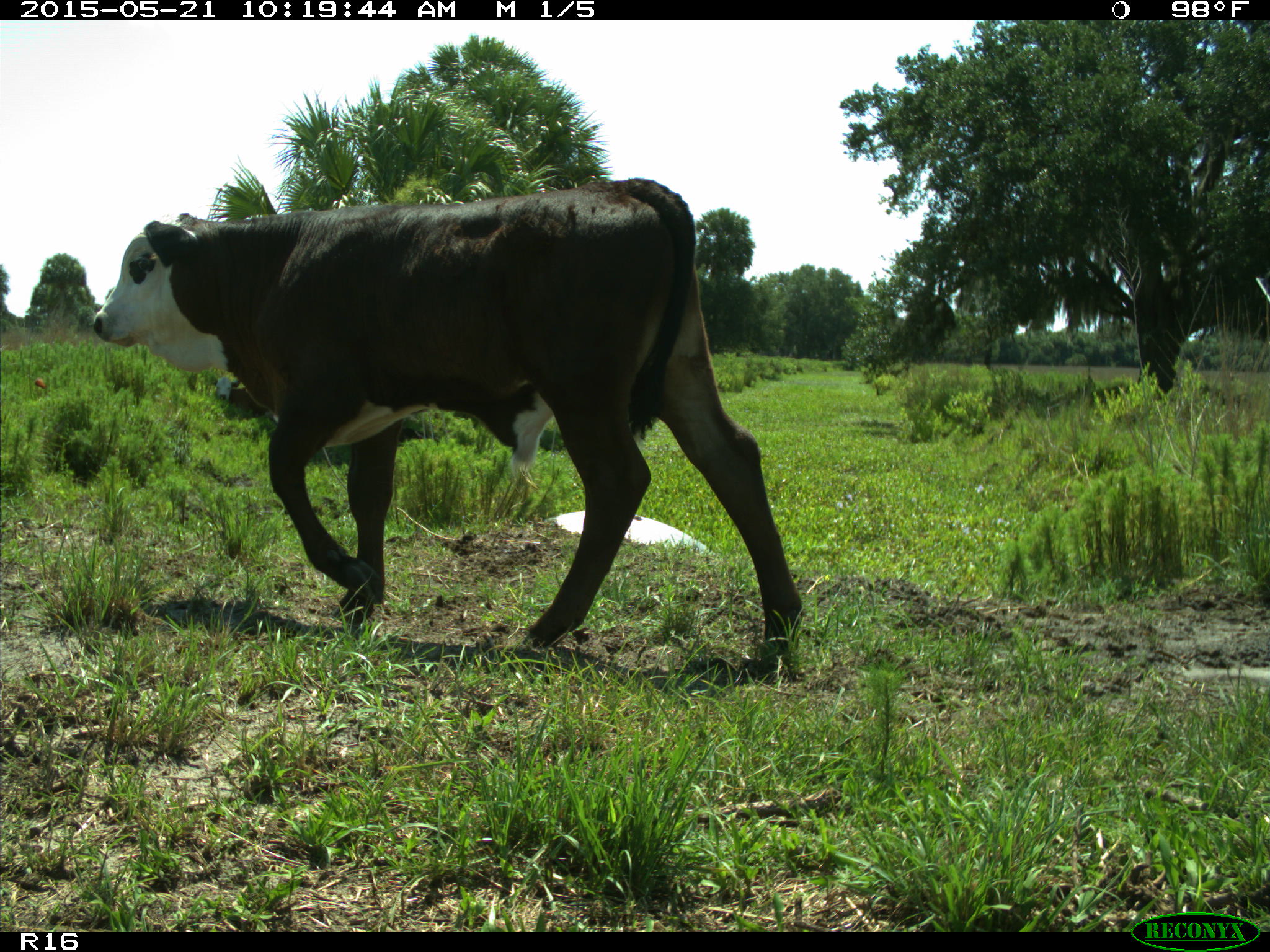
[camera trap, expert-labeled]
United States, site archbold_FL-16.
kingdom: Animalia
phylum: Chordata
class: Mammalia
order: Artiodactyla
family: Bovidae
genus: Bos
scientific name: Bos taurus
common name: domestic cow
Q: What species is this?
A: Bos taurus (domestic cow).